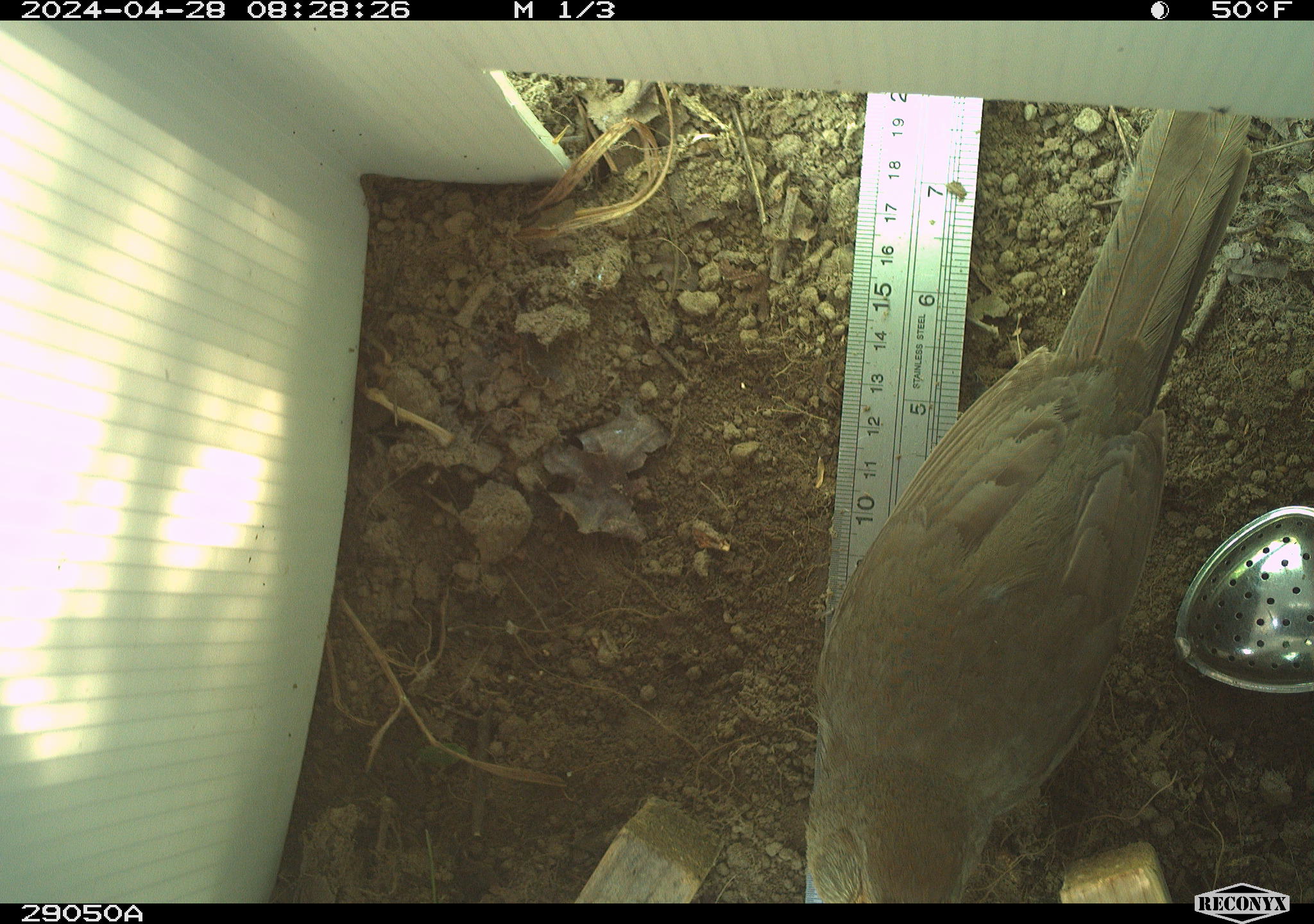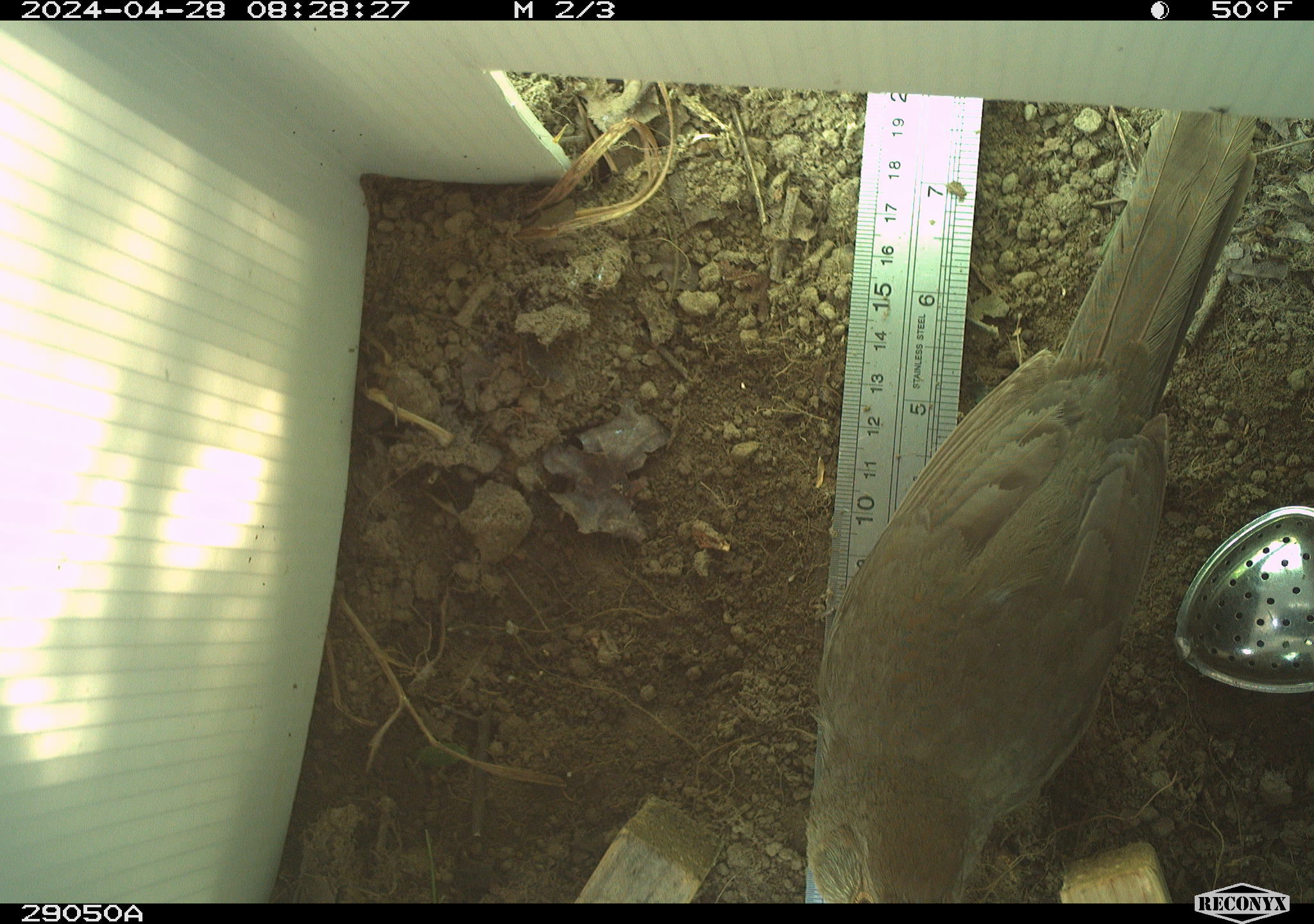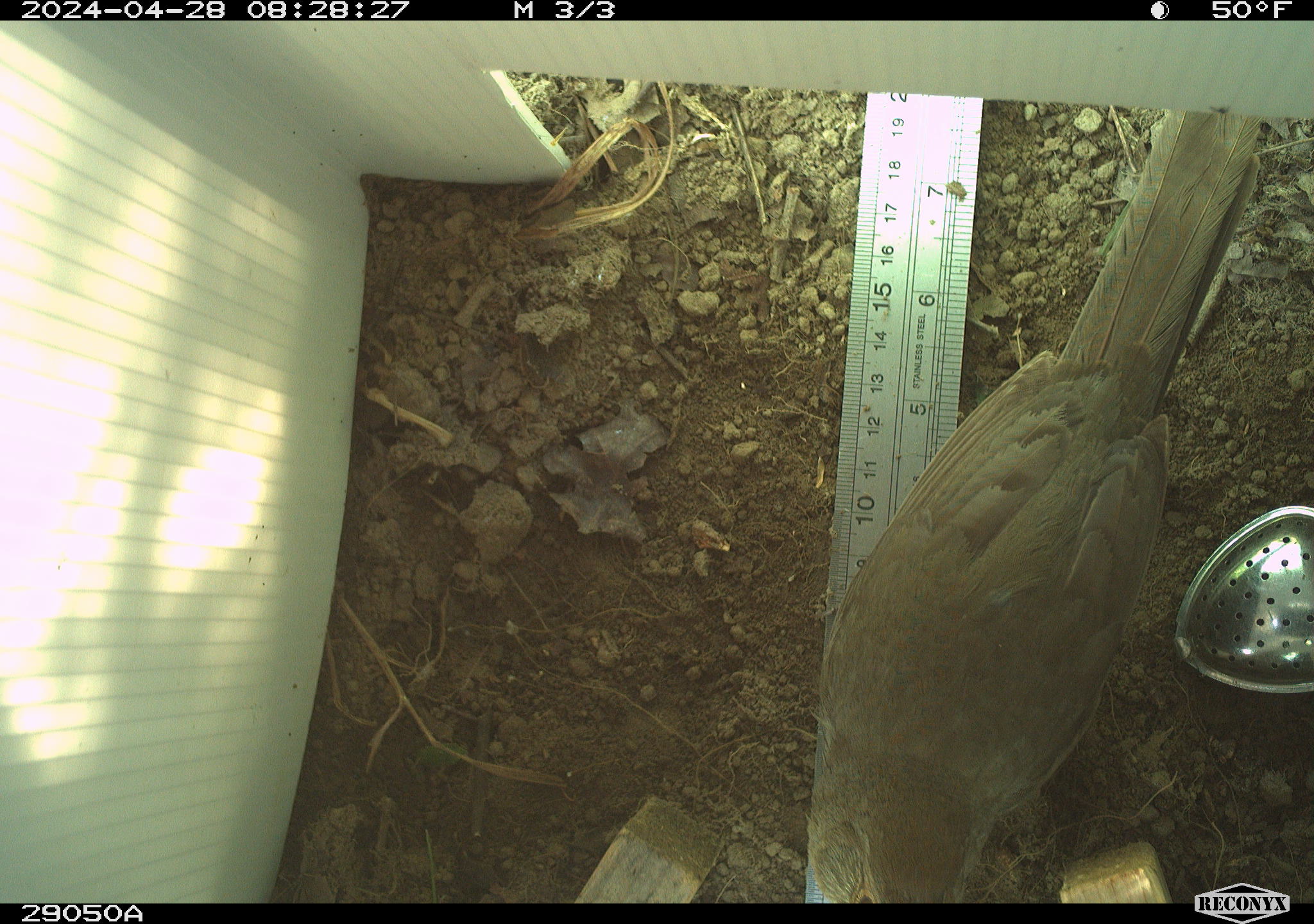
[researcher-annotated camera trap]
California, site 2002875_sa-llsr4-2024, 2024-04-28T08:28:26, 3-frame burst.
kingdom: Animalia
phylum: Chordata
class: Aves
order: Passeriformes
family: Passerellidae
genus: Melozone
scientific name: Melozone crissalis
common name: california towhee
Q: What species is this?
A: California towhee (Melozone crissalis).